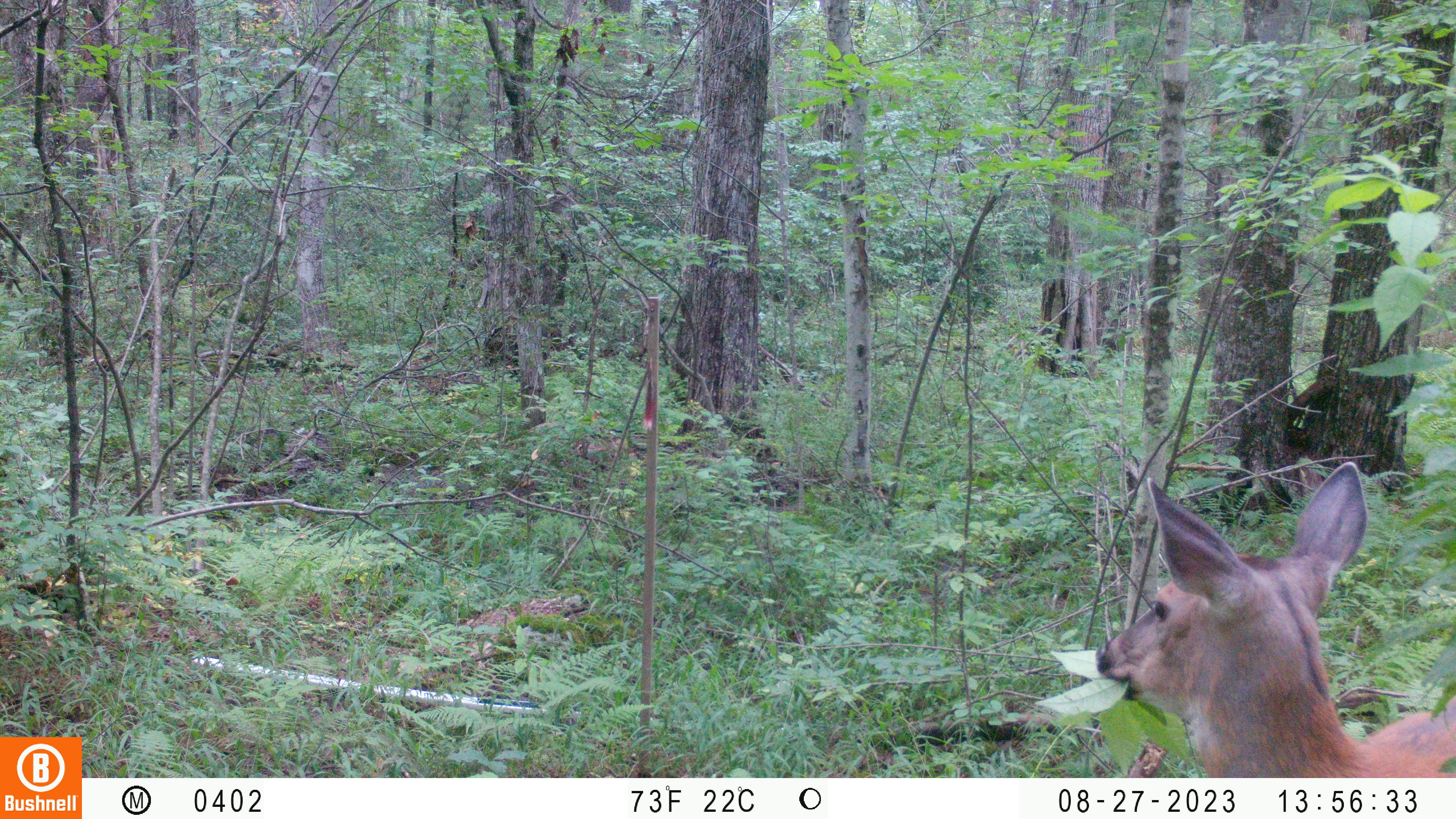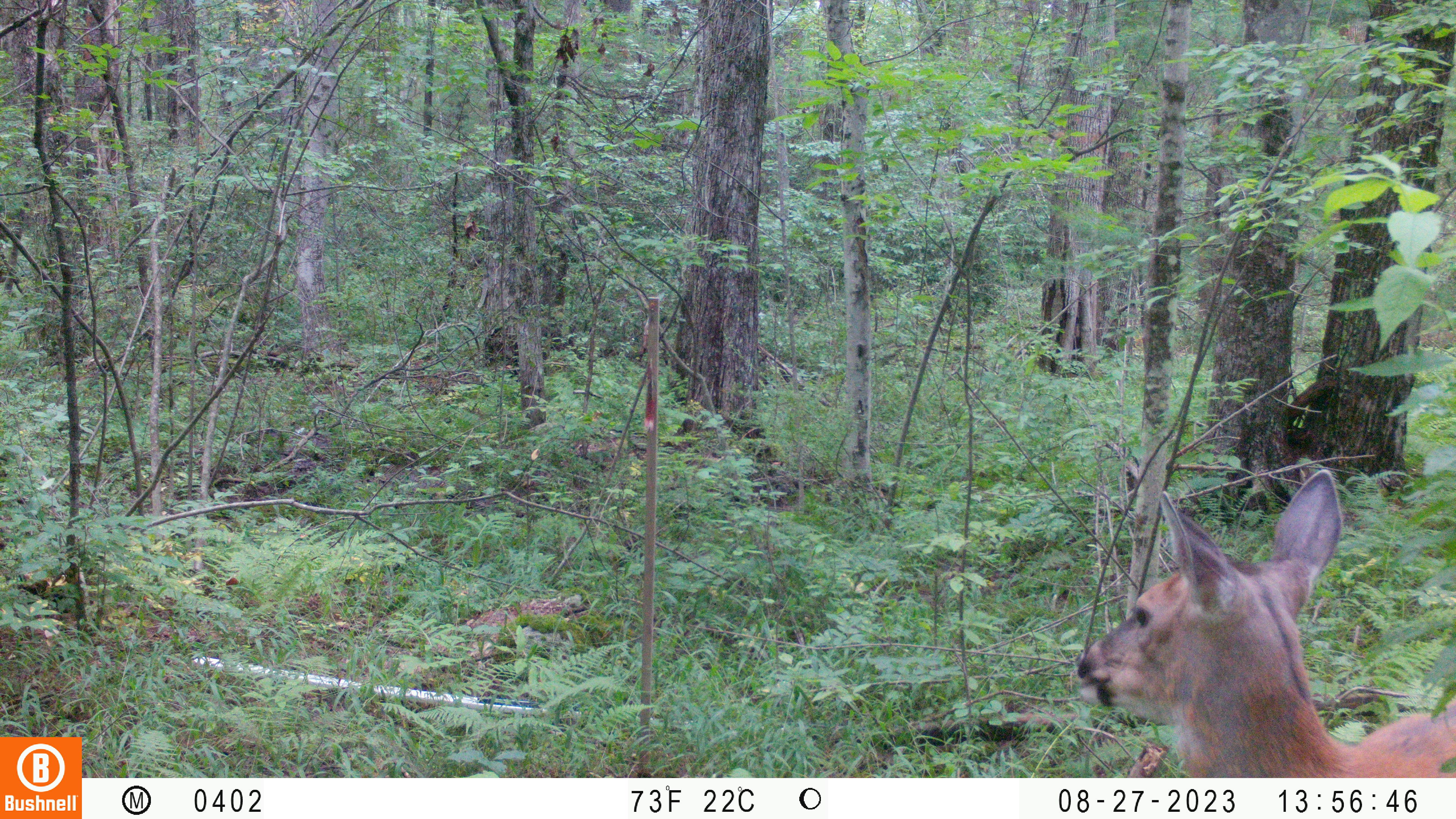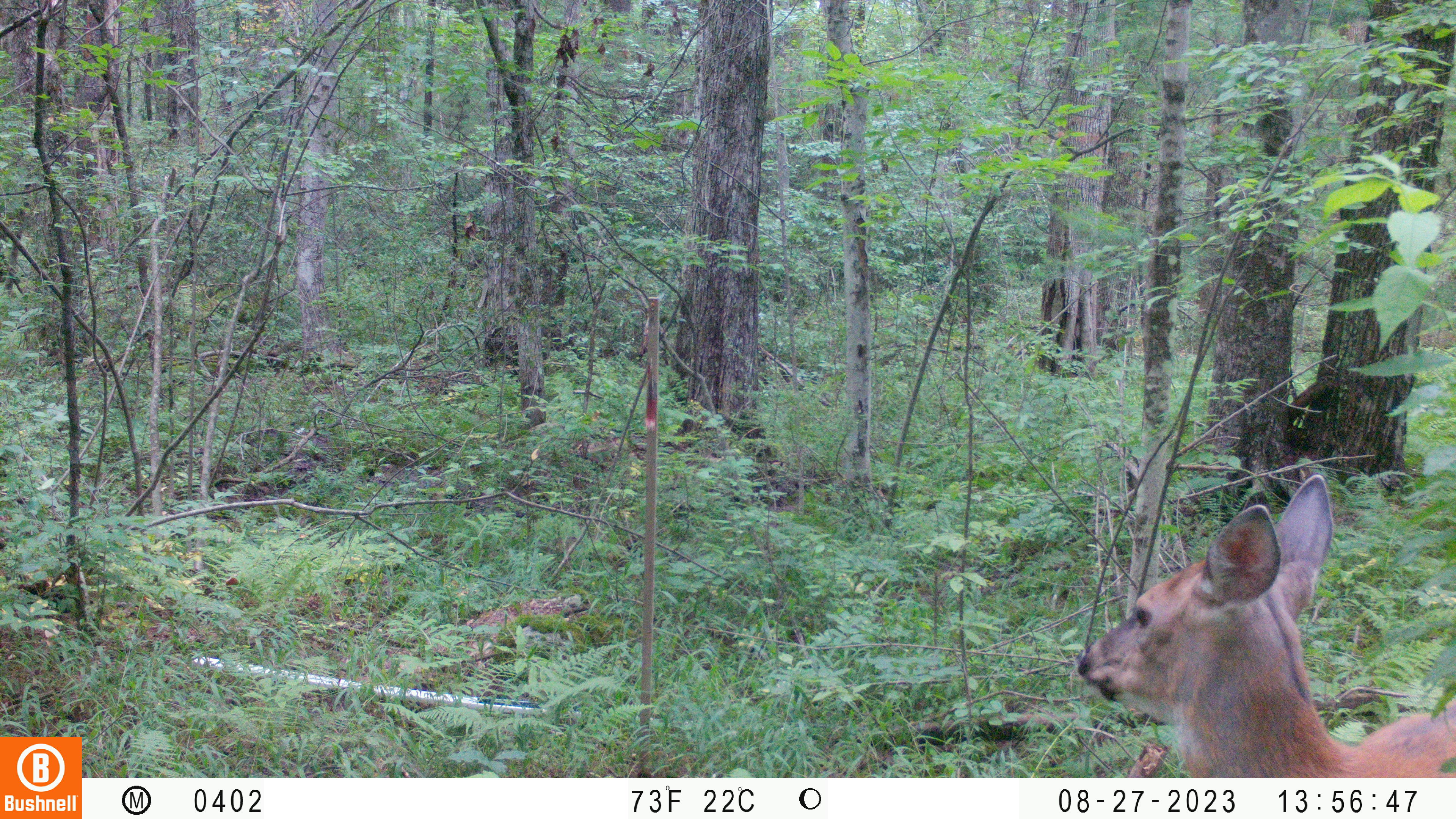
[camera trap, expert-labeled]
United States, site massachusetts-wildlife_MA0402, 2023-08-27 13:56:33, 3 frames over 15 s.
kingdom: Animalia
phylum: Chordata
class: Mammalia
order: Artiodactyla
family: Cervidae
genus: Odocoileus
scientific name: Odocoileus virginianus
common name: white-tailed deer